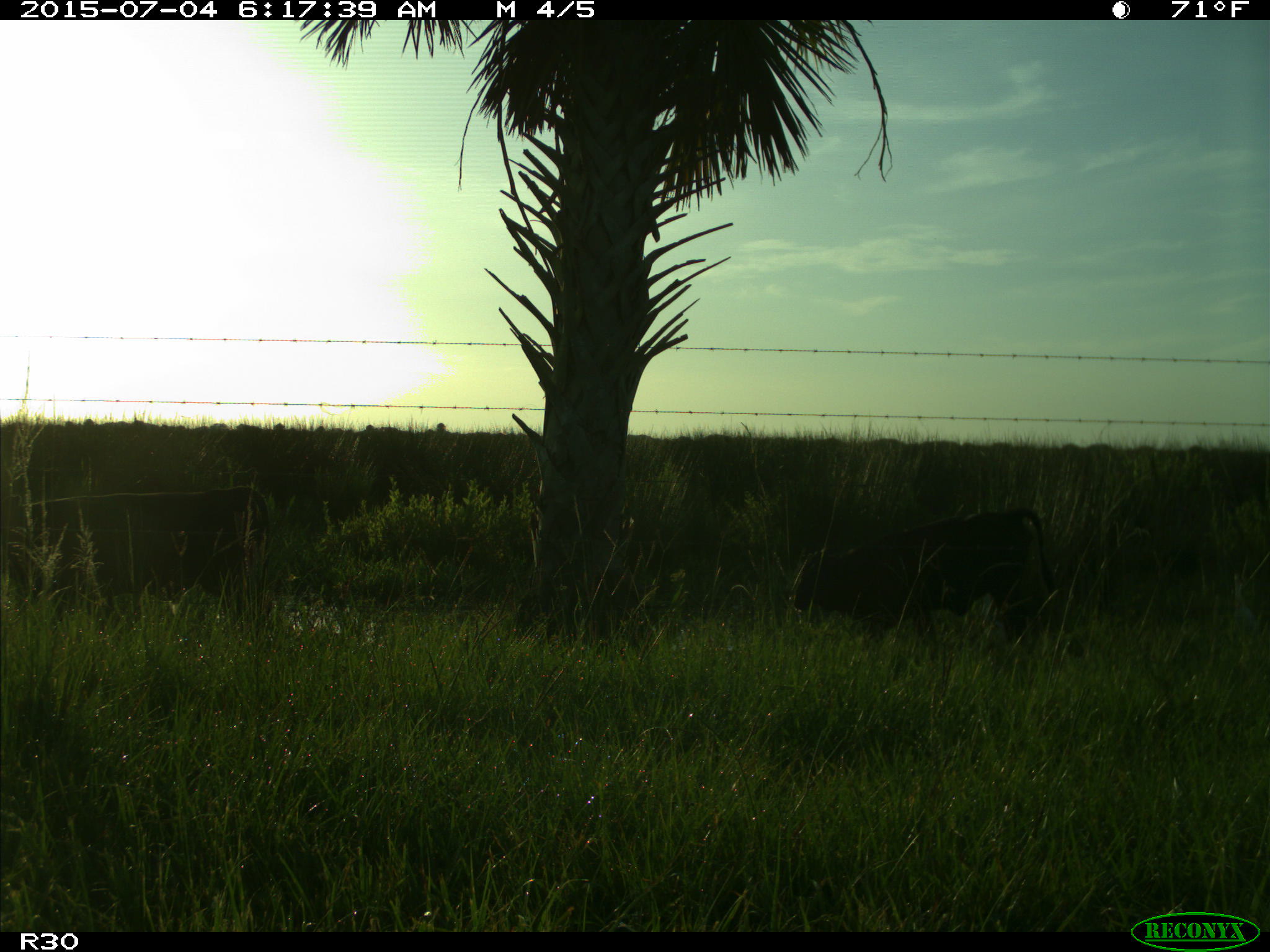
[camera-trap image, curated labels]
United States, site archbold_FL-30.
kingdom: Animalia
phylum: Chordata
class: Mammalia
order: Artiodactyla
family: Bovidae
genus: Bos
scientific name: Bos taurus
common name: domestic cow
Bos taurus (domestic cow).